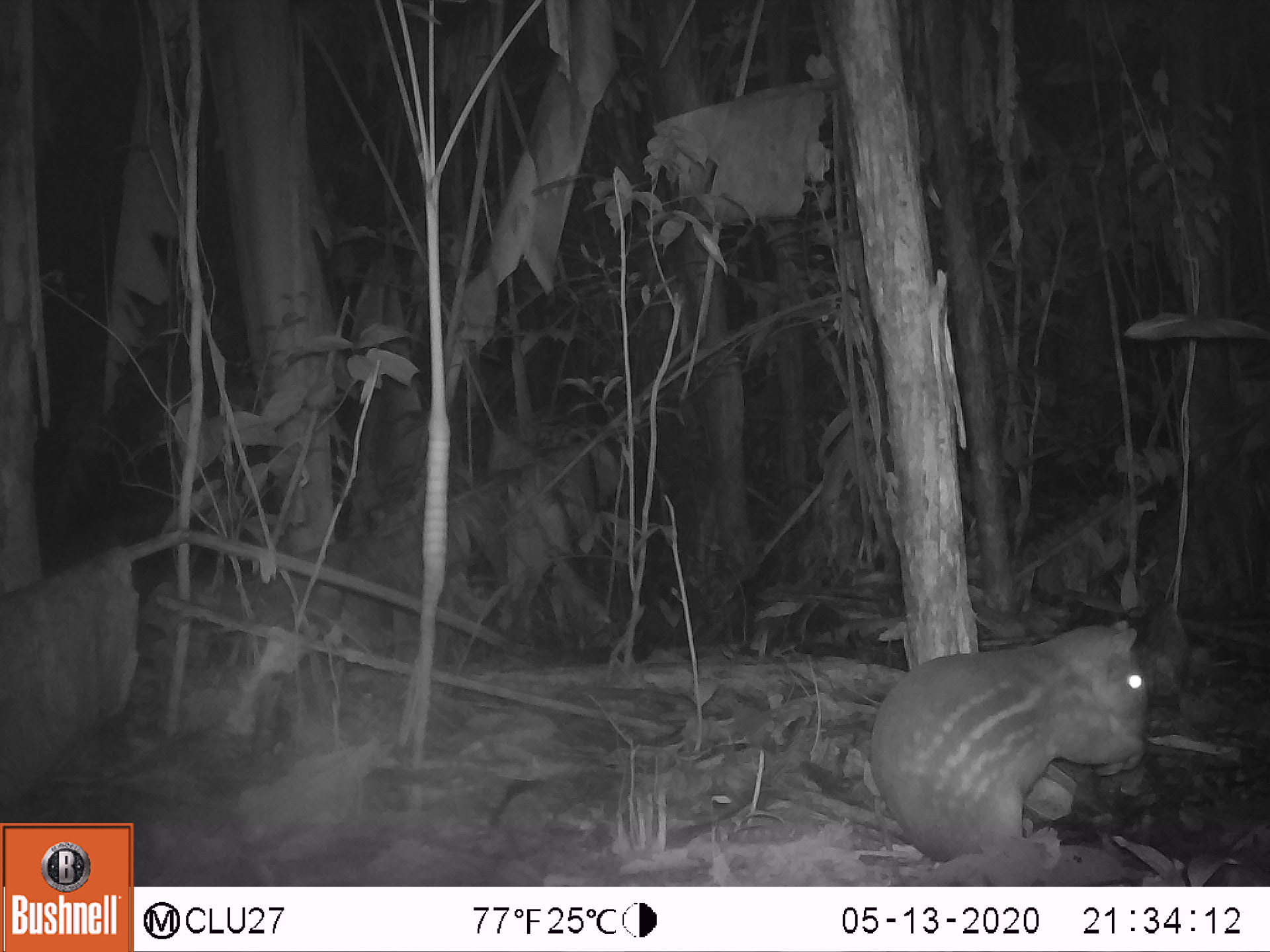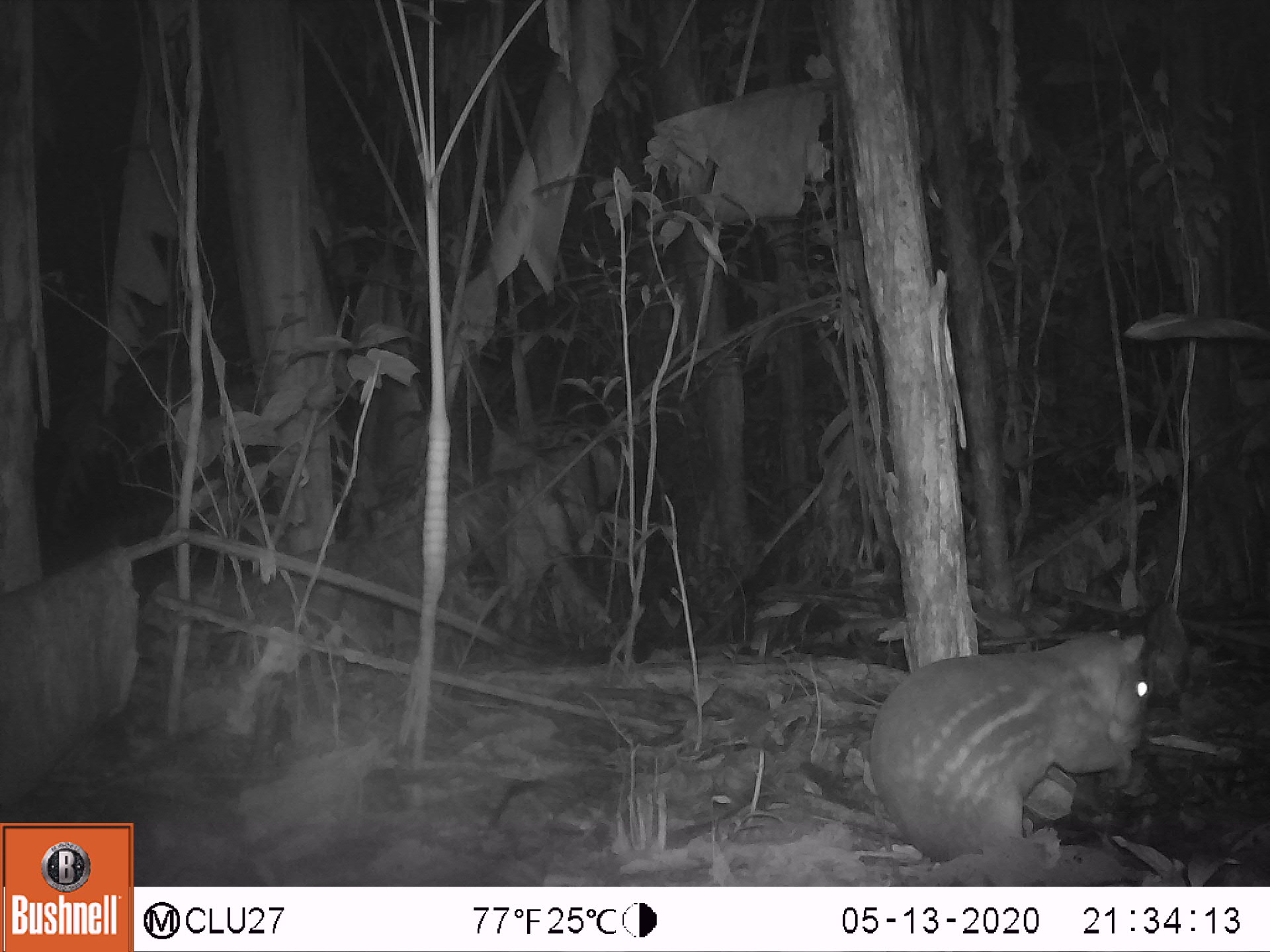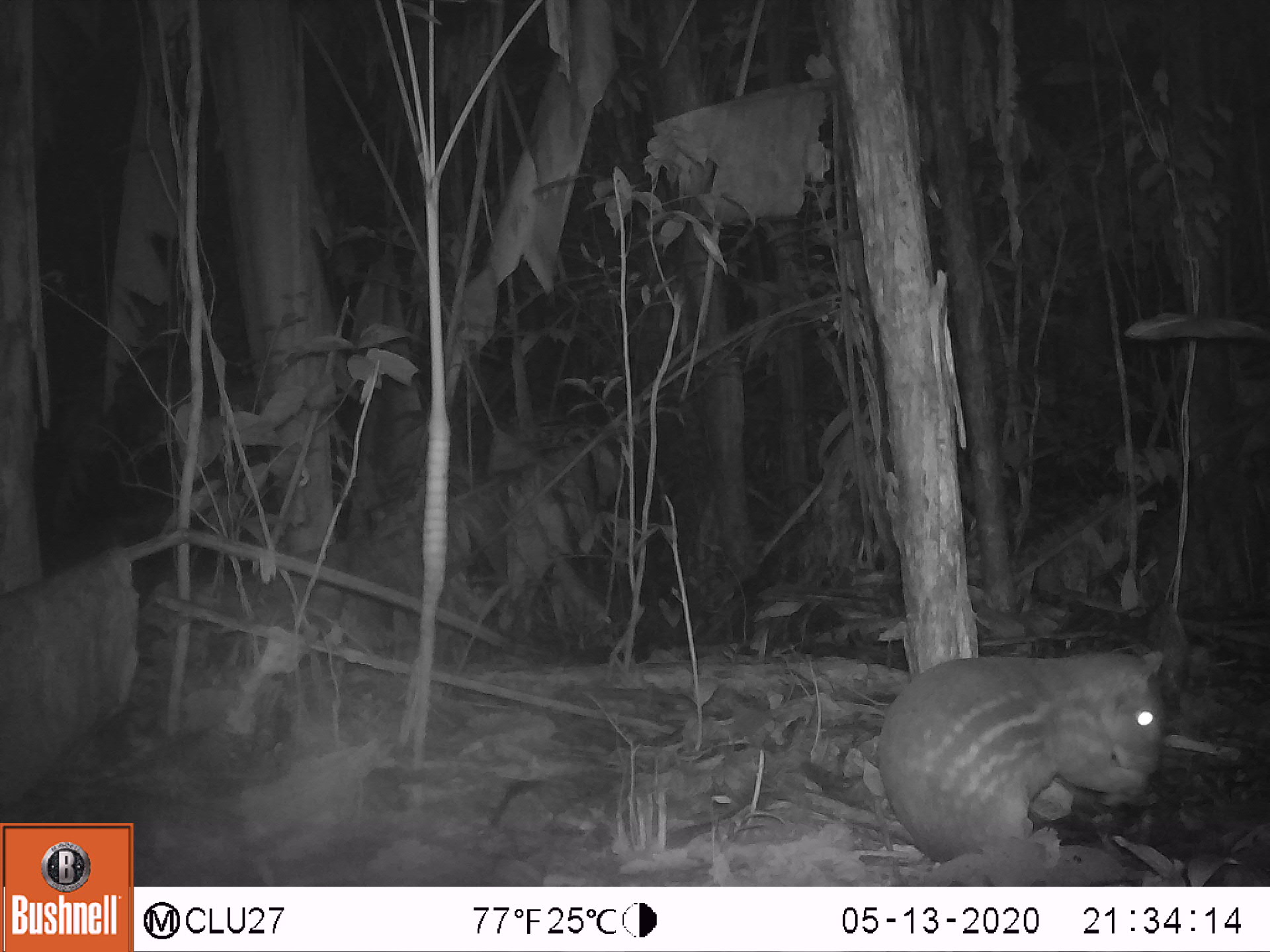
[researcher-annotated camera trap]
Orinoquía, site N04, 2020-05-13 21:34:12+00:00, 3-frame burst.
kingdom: Animalia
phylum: Chordata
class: Mammalia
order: Rodentia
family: Cuniculidae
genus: Cuniculus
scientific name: Cuniculus paca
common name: spotted paca